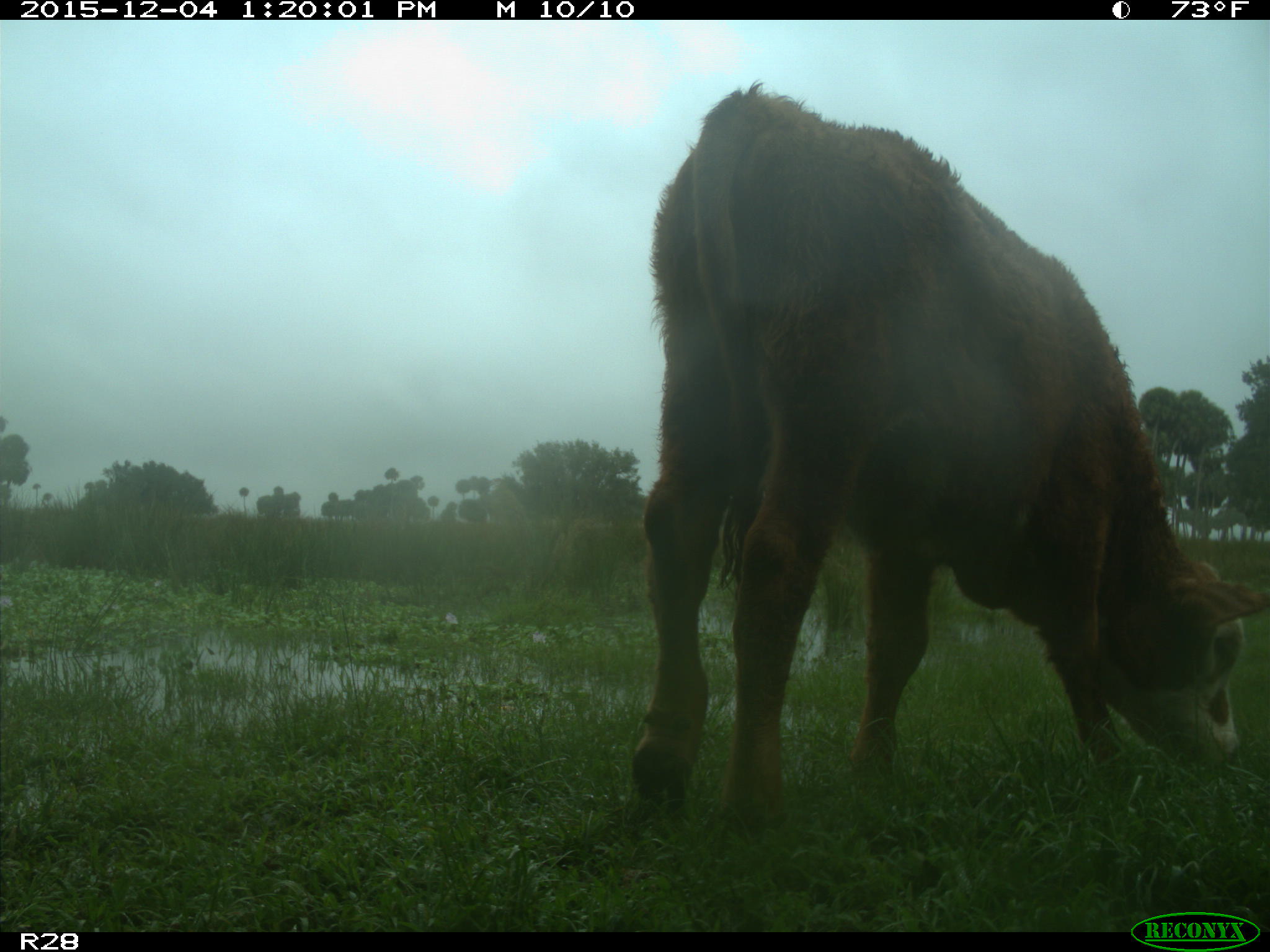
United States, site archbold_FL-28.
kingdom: Animalia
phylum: Chordata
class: Mammalia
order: Artiodactyla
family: Bovidae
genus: Bos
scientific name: Bos taurus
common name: domestic cow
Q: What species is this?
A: Bos taurus (domestic cow).